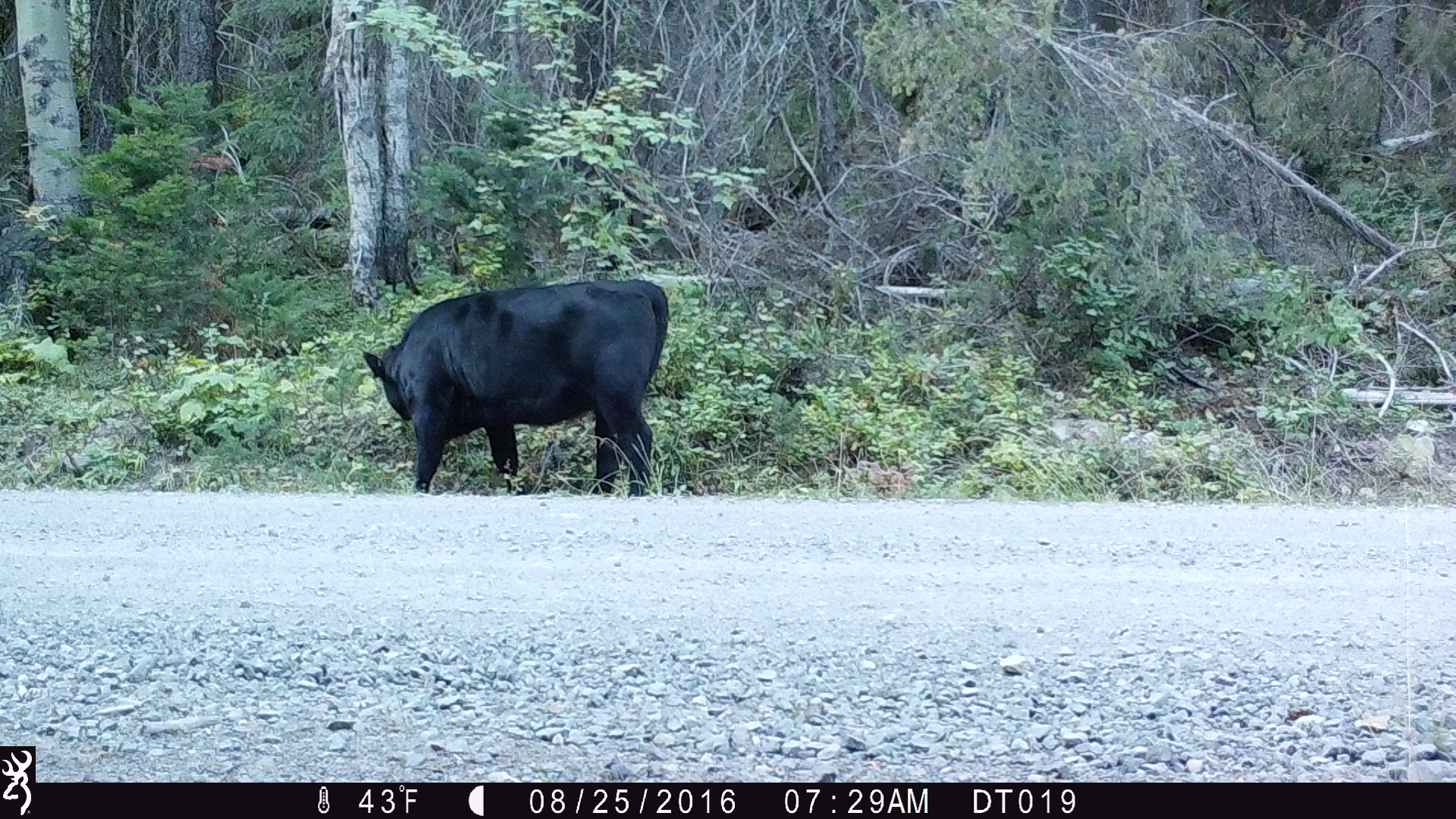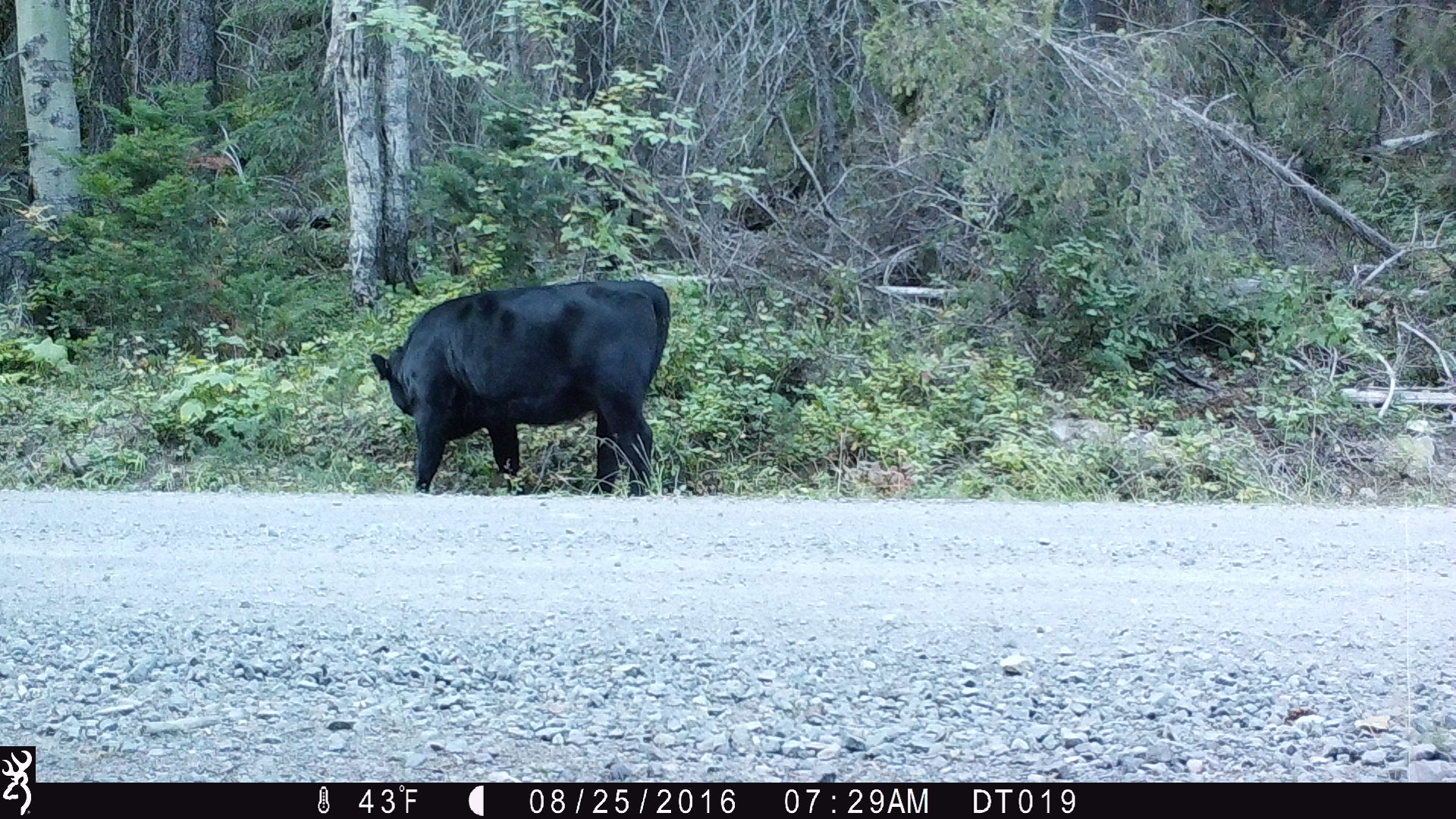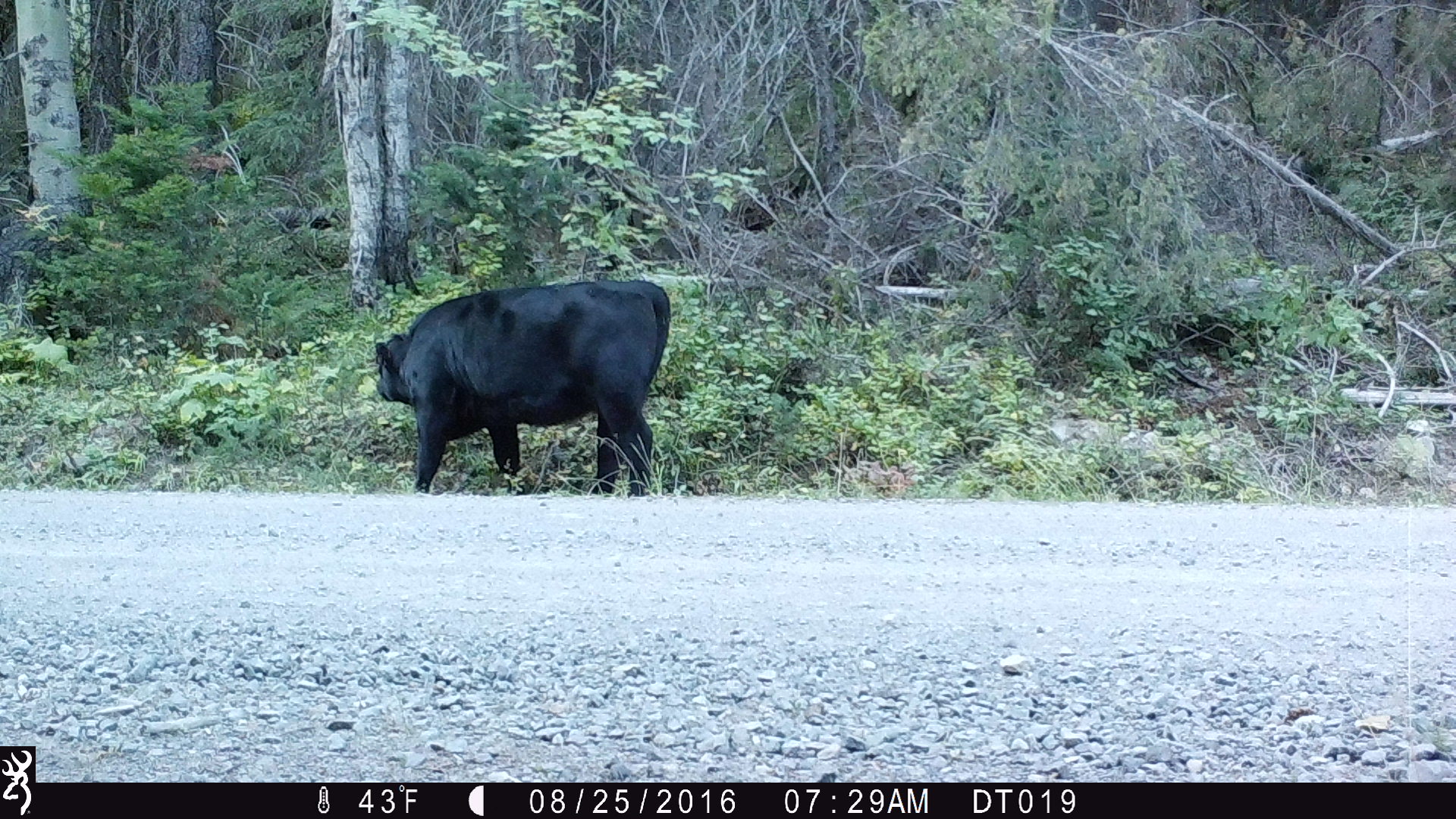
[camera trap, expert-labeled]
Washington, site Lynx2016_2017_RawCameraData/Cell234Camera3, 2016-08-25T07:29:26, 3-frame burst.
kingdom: Animalia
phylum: Chordata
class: Mammalia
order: Artiodactyla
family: Bovidae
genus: Bos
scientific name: Bos taurus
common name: domestic cattle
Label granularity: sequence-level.